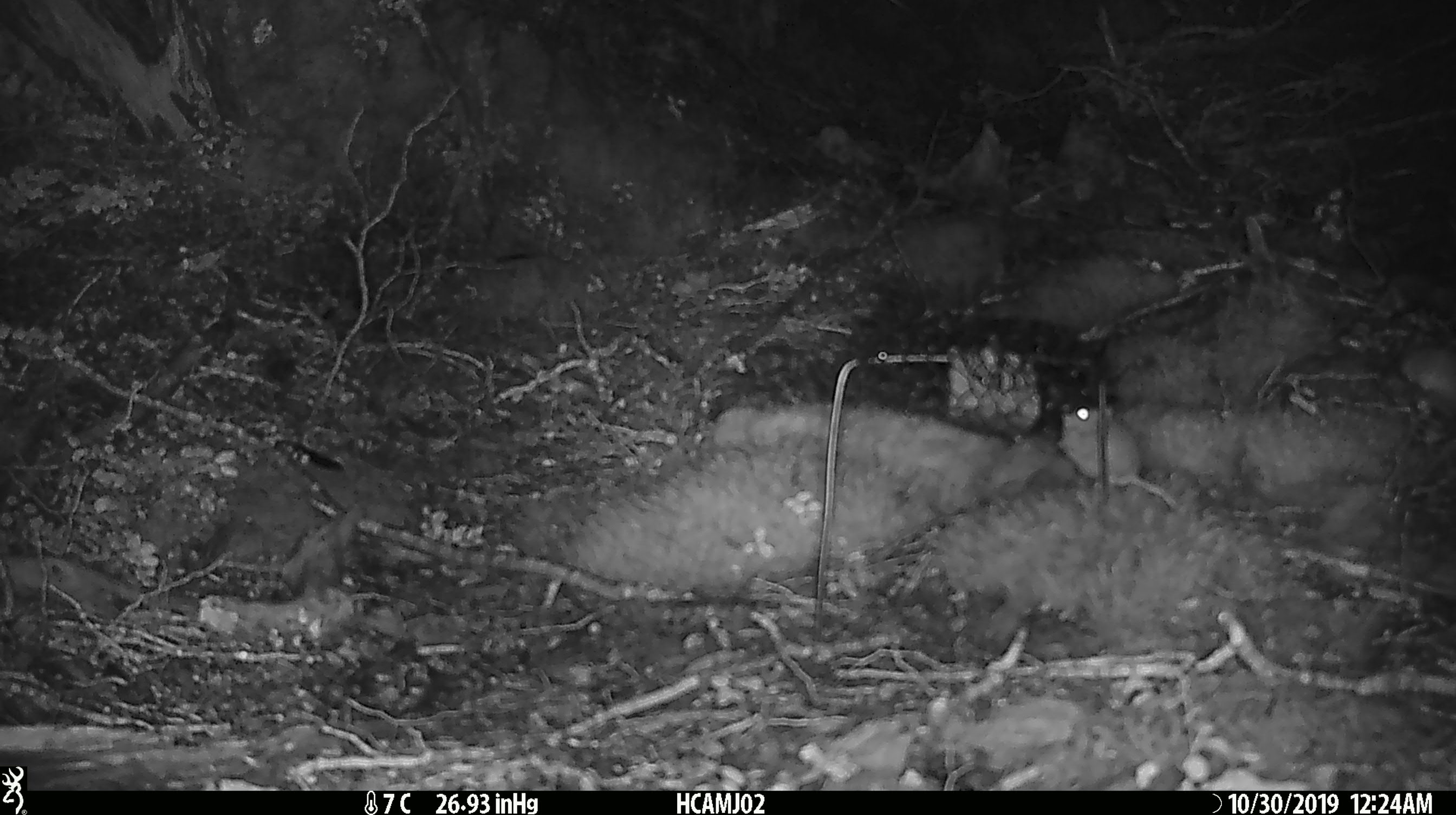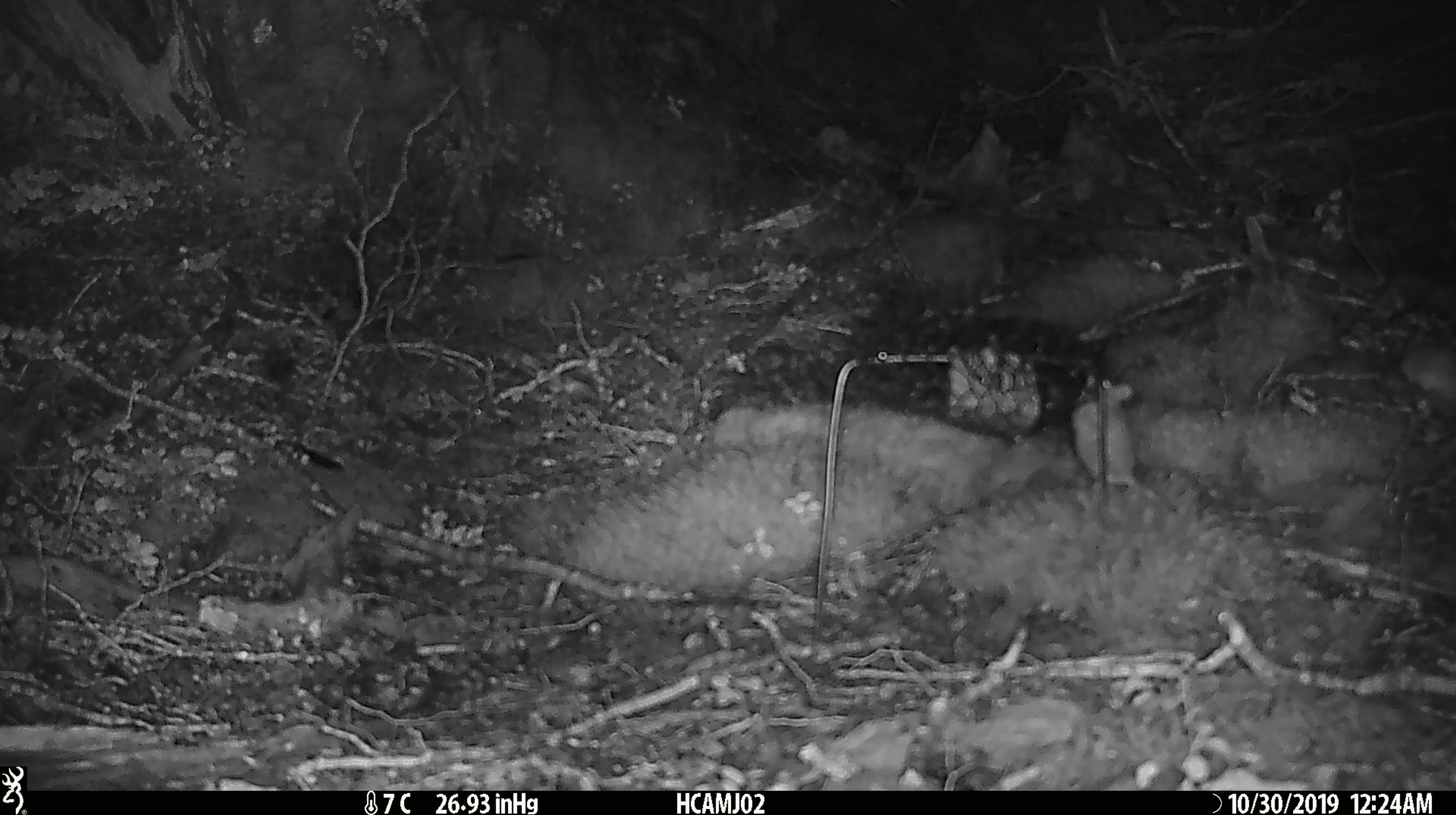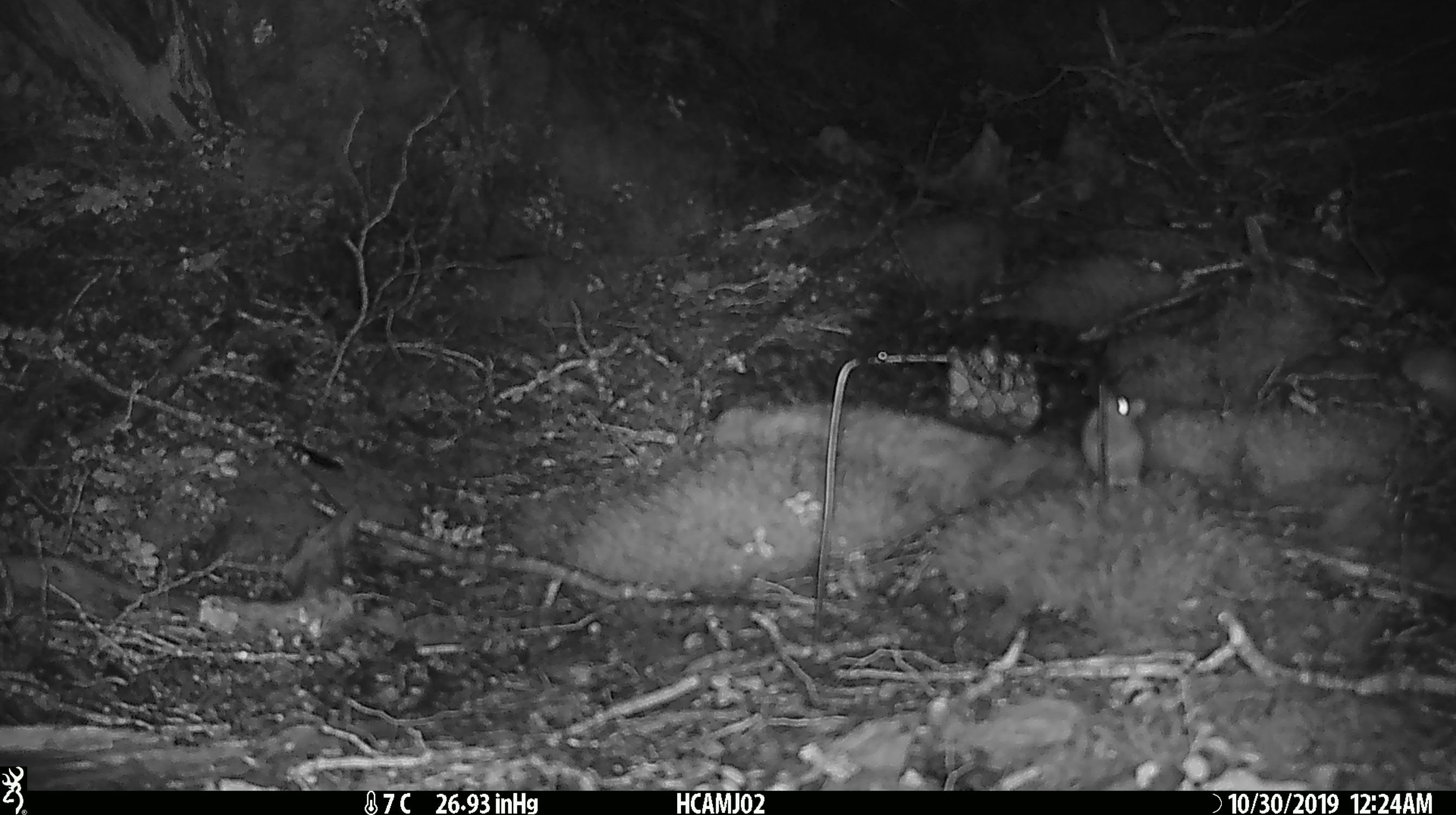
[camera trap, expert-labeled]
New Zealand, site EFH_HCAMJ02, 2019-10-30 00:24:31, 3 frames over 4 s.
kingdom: Animalia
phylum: Chordata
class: Mammalia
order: Rodentia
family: Muridae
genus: Mus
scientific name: Mus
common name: mouse